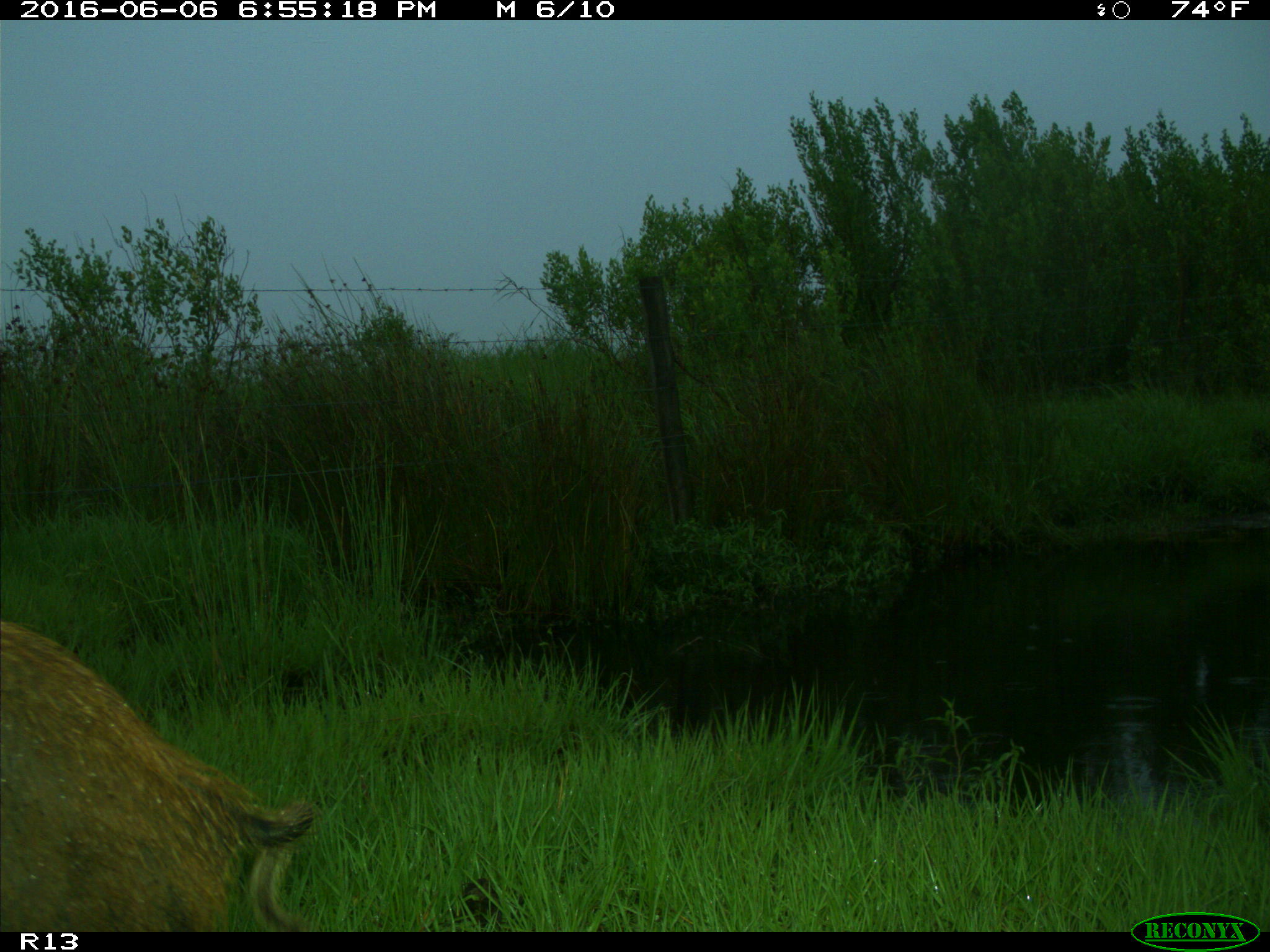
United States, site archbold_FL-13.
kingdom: Animalia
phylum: Chordata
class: Mammalia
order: Artiodactyla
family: Suidae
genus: Sus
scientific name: Sus scrofa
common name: wild boar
Sus scrofa (wild boar).